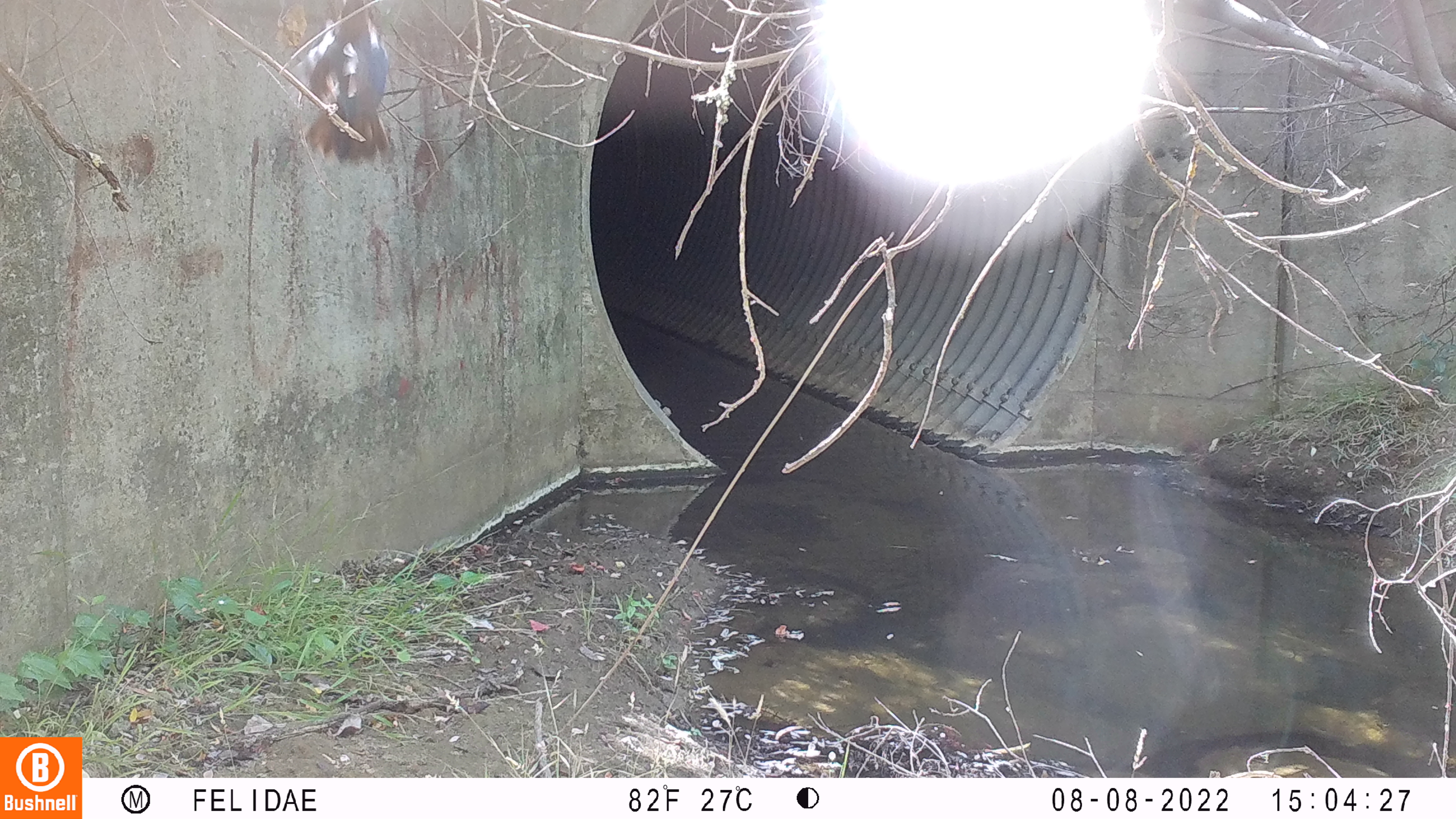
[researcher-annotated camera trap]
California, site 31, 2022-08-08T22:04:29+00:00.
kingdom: Animalia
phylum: Chordata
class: Aves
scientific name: Aves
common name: bird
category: unknown bird